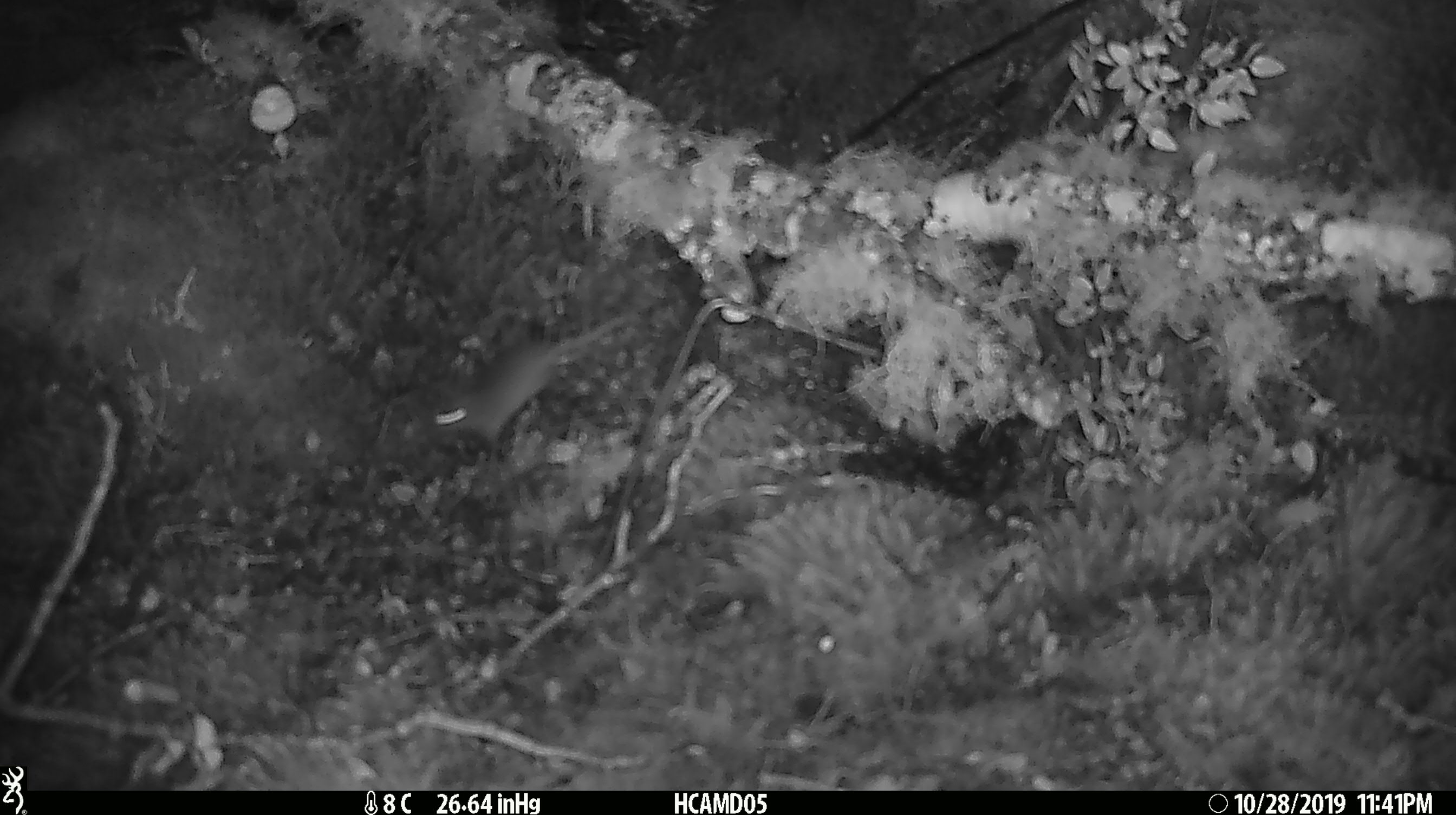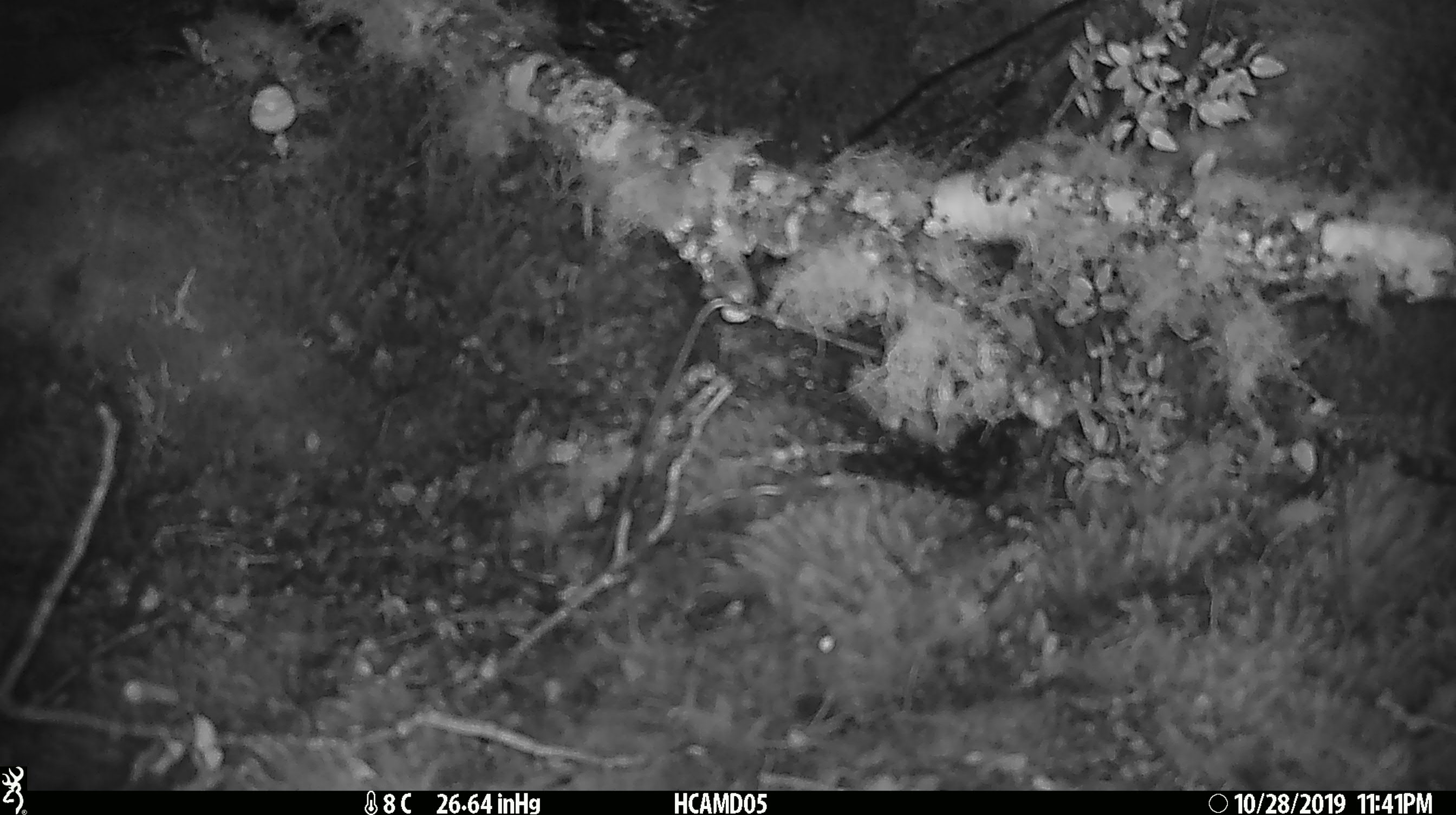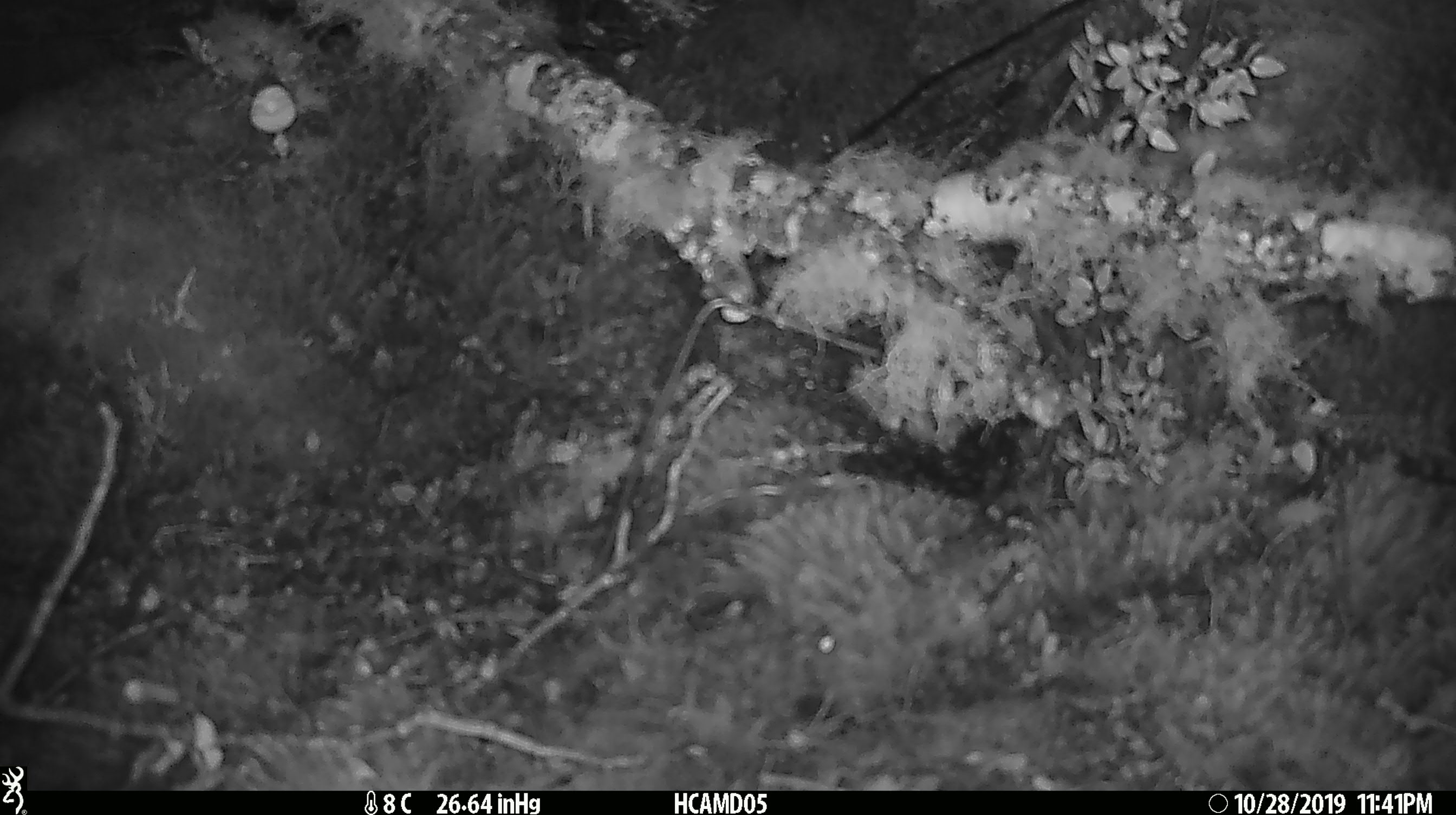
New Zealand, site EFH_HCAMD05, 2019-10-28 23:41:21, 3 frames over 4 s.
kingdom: Animalia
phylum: Chordata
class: Mammalia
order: Rodentia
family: Muridae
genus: Mus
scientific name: Mus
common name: mouse